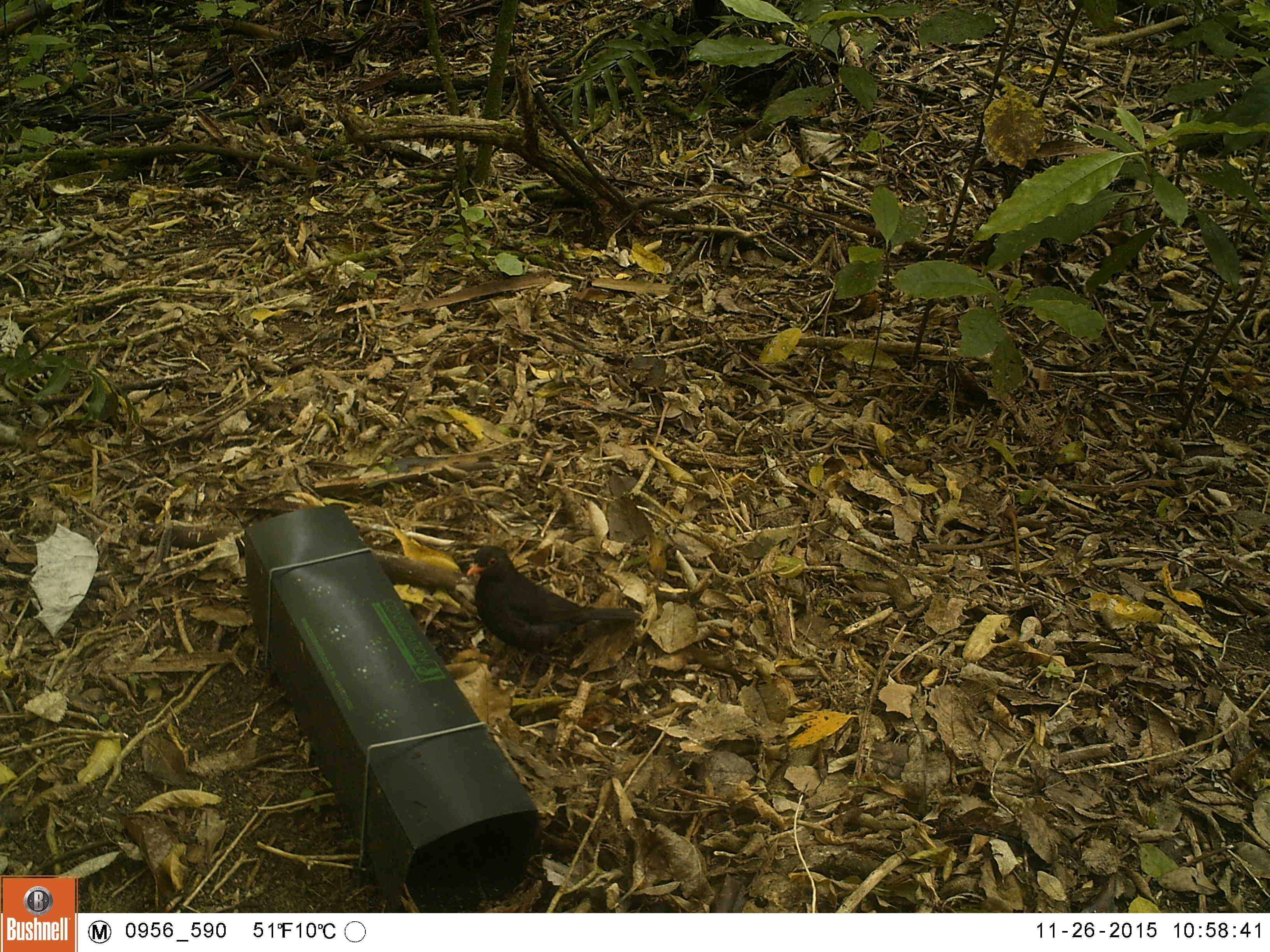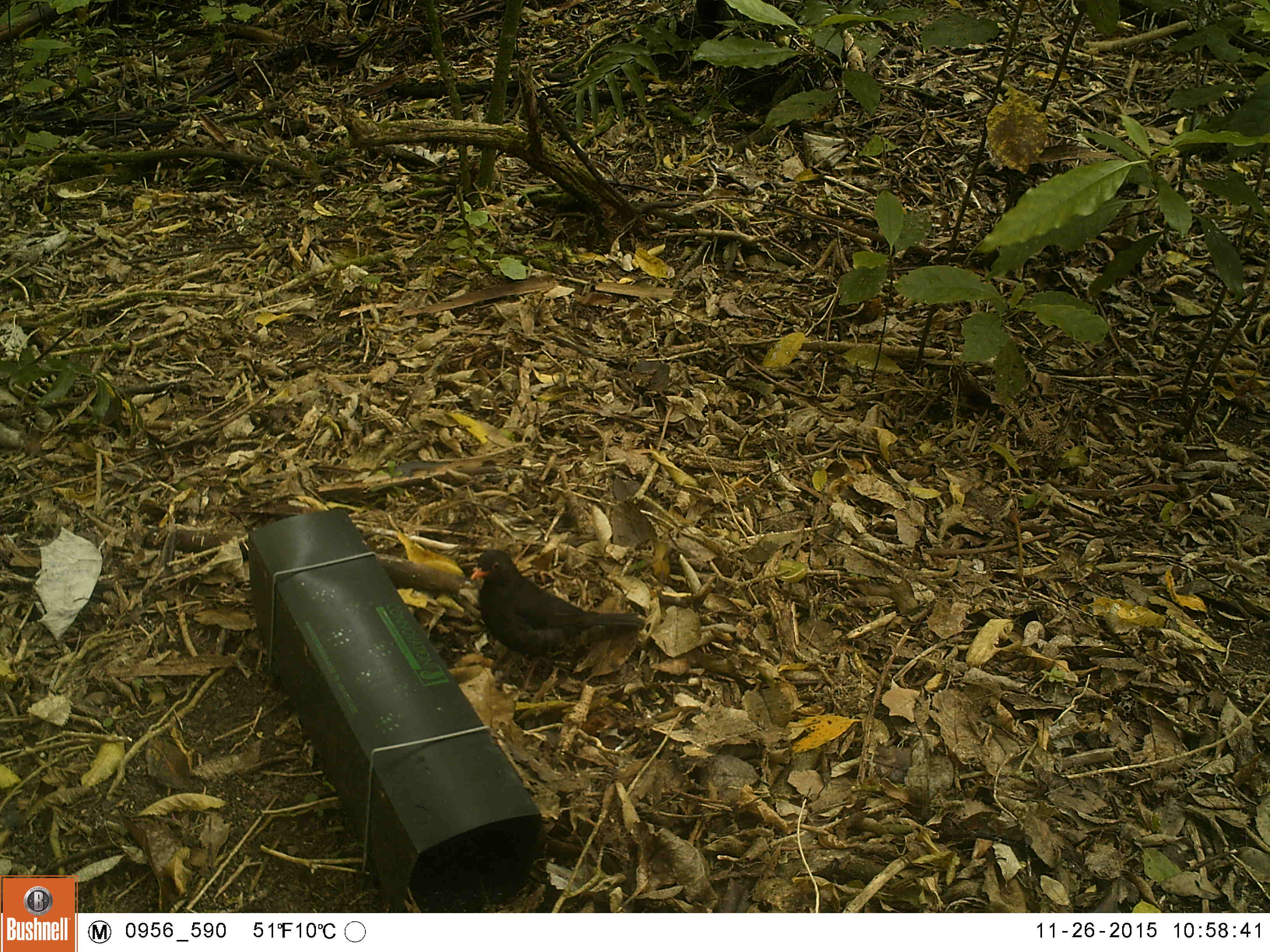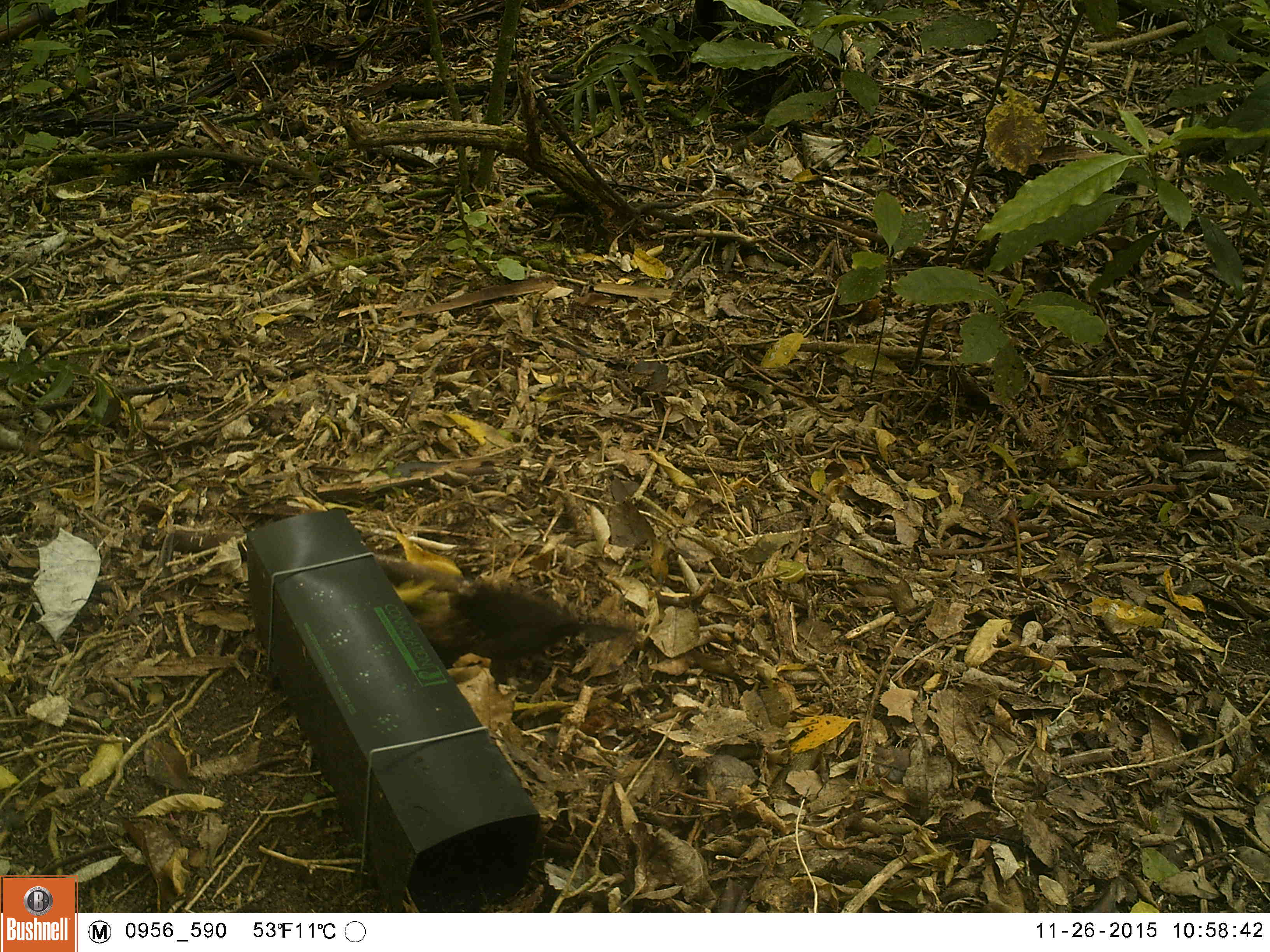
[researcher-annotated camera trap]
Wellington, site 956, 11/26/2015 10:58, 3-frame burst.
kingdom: Animalia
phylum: Chordata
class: Aves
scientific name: Aves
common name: bird